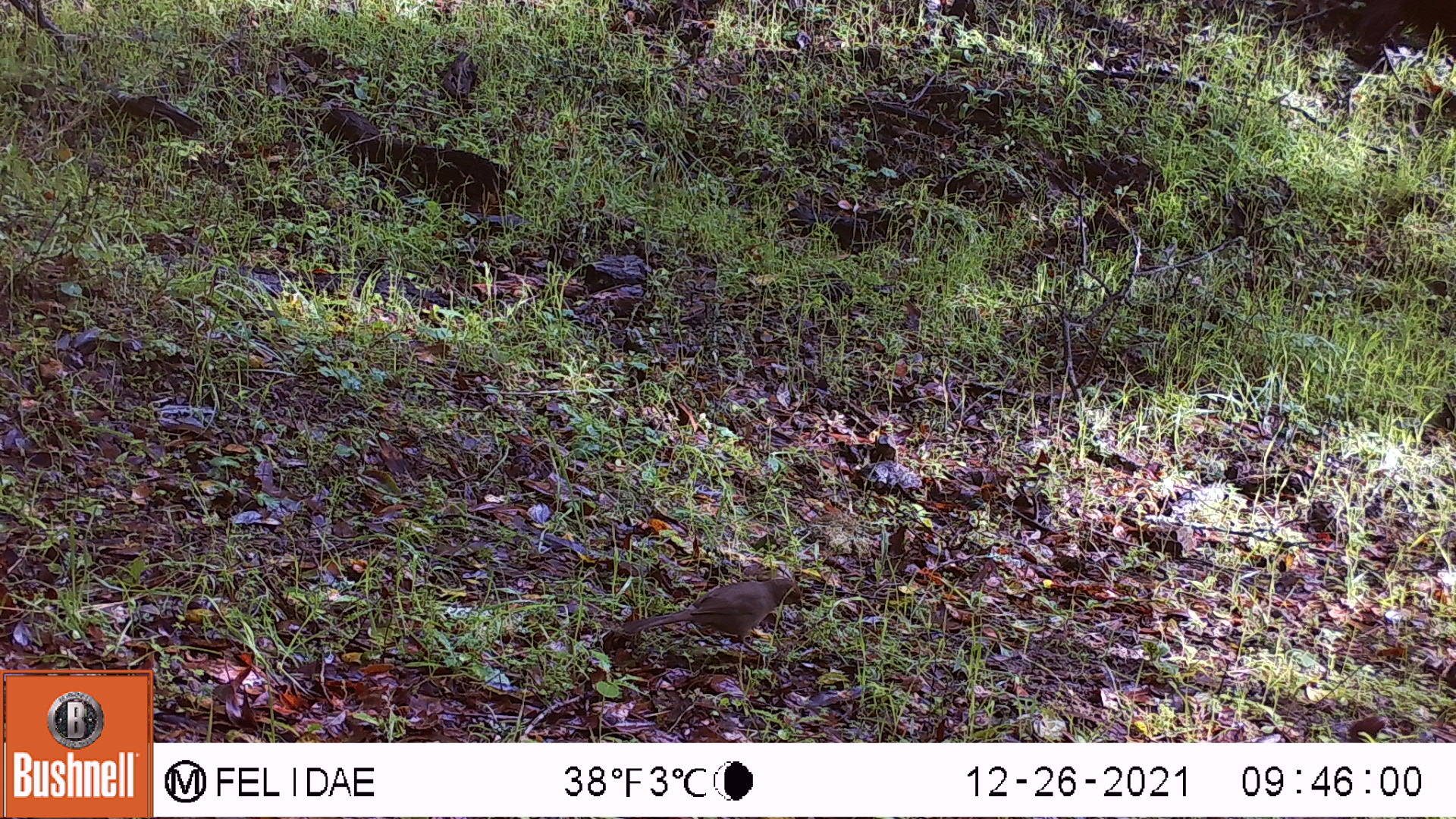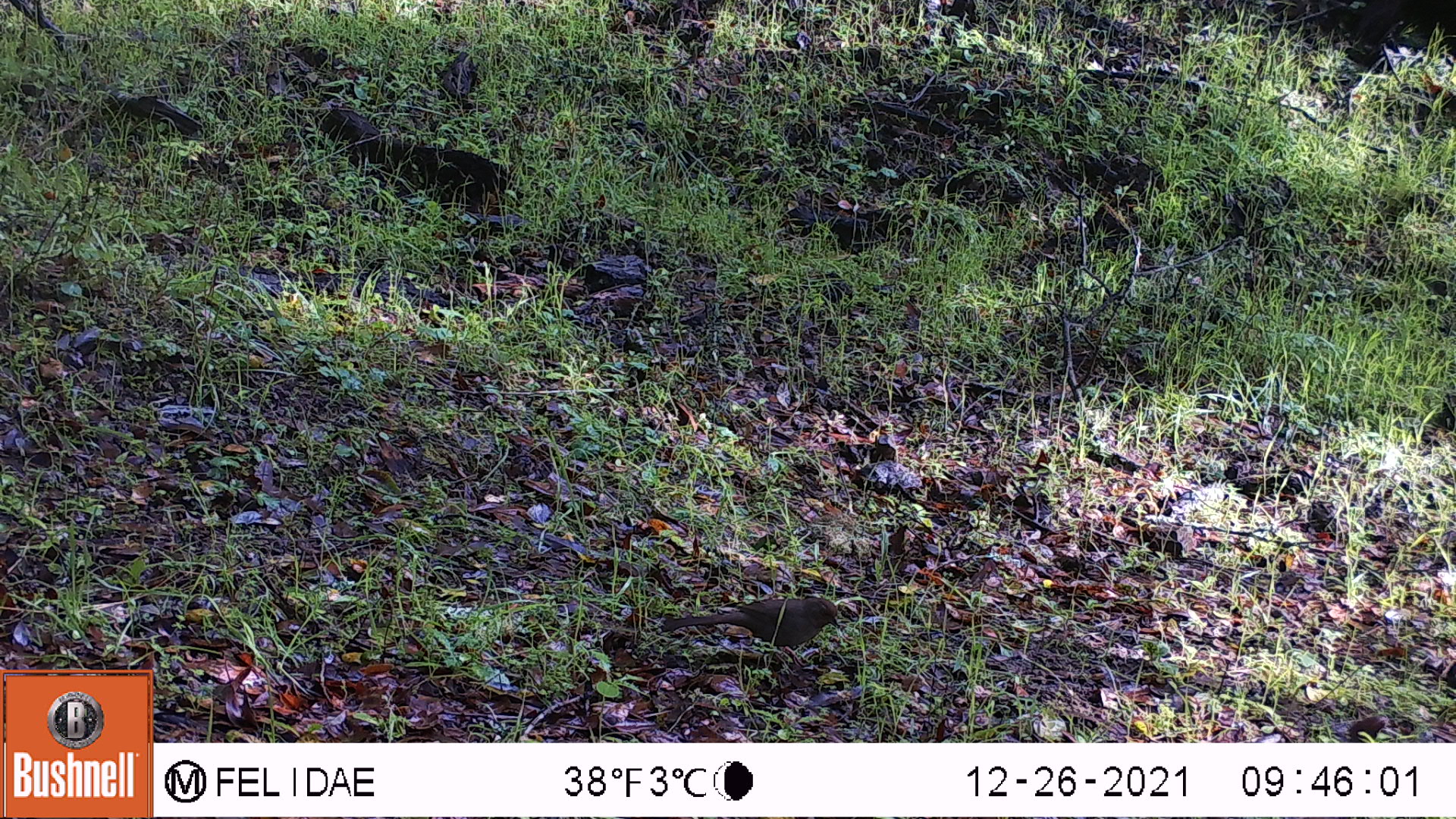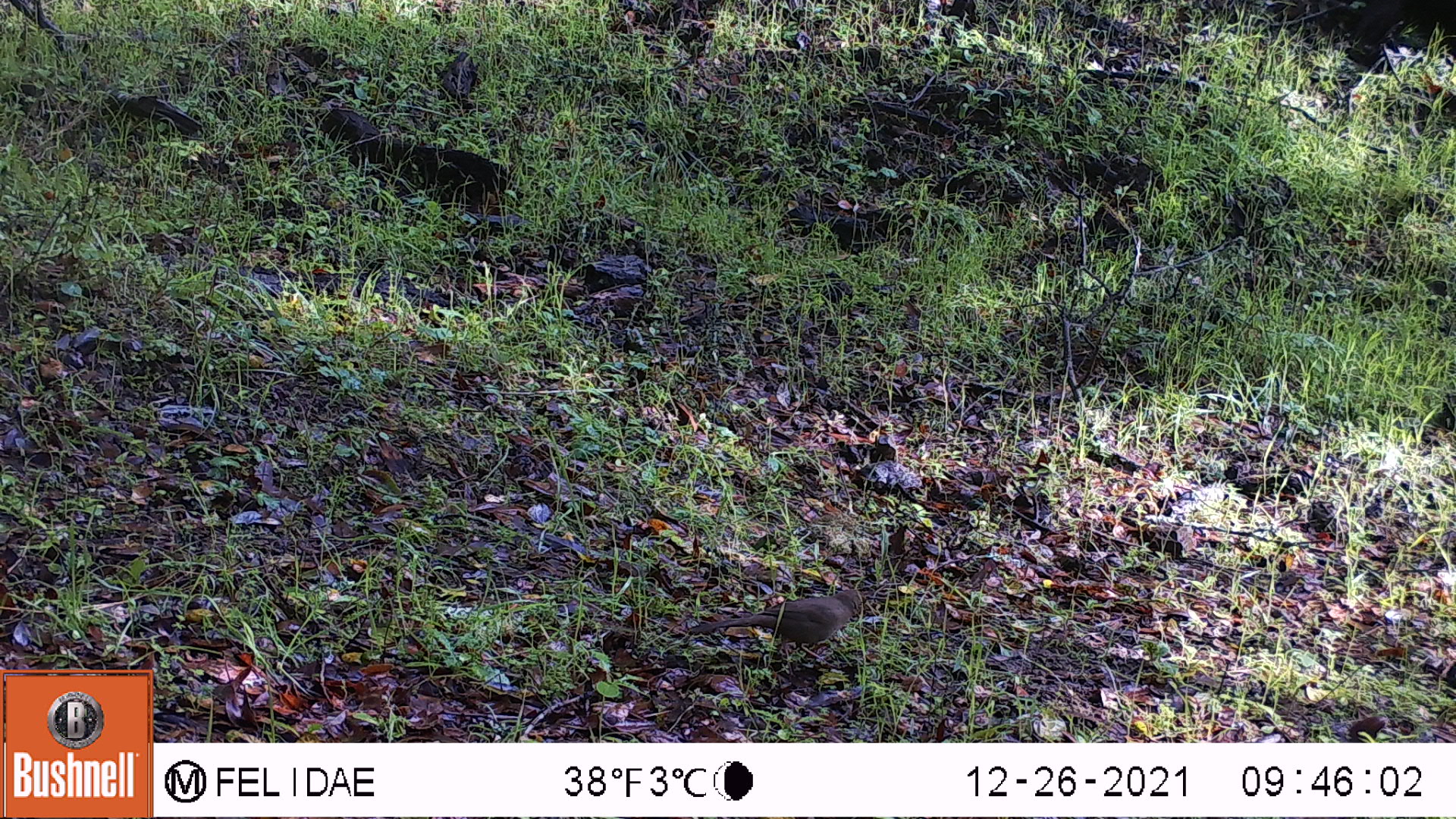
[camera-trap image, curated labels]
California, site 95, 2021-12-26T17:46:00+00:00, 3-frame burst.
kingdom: Animalia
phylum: Chordata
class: Aves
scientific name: Aves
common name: bird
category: unknown bird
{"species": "unknown bird (bird) (Aves)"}